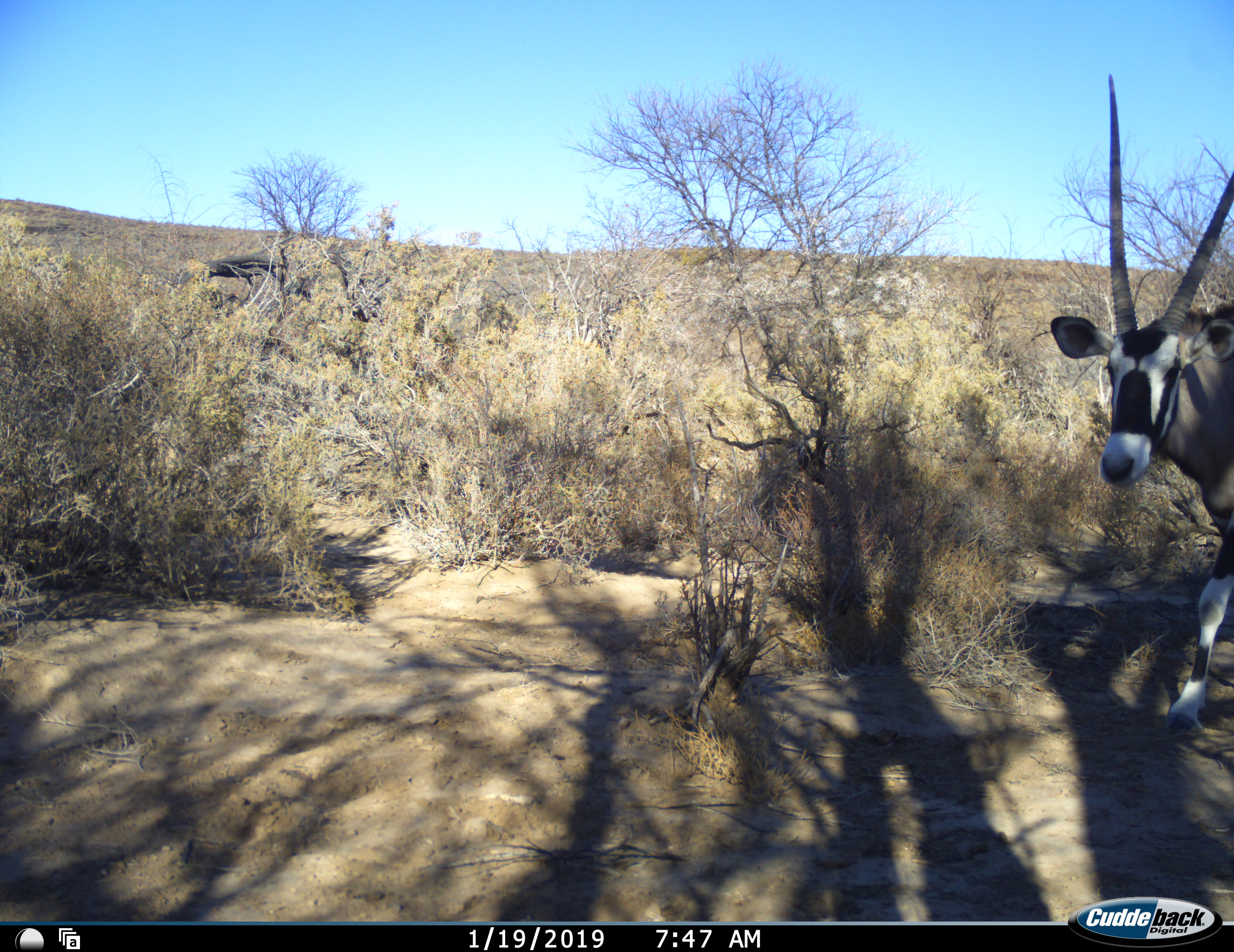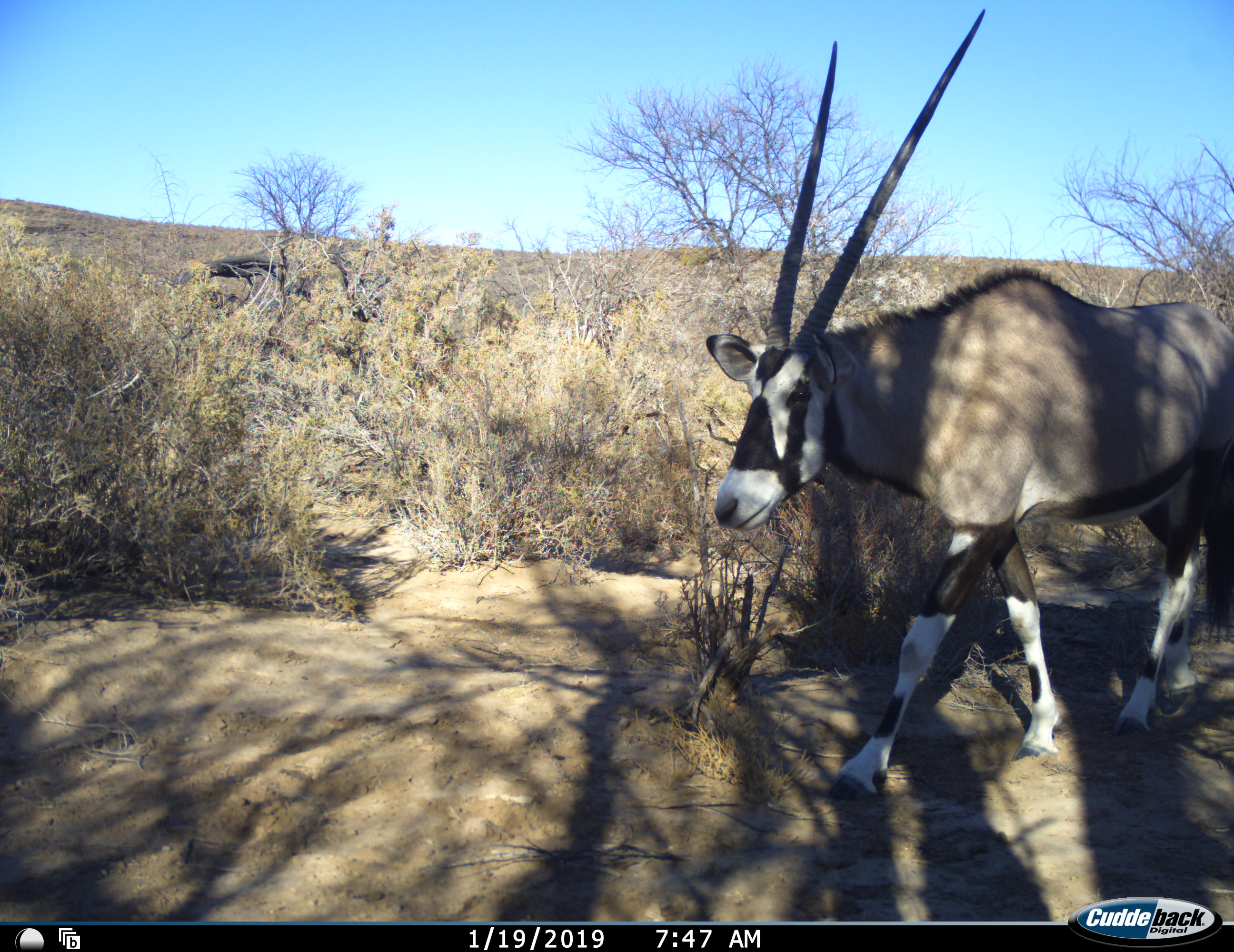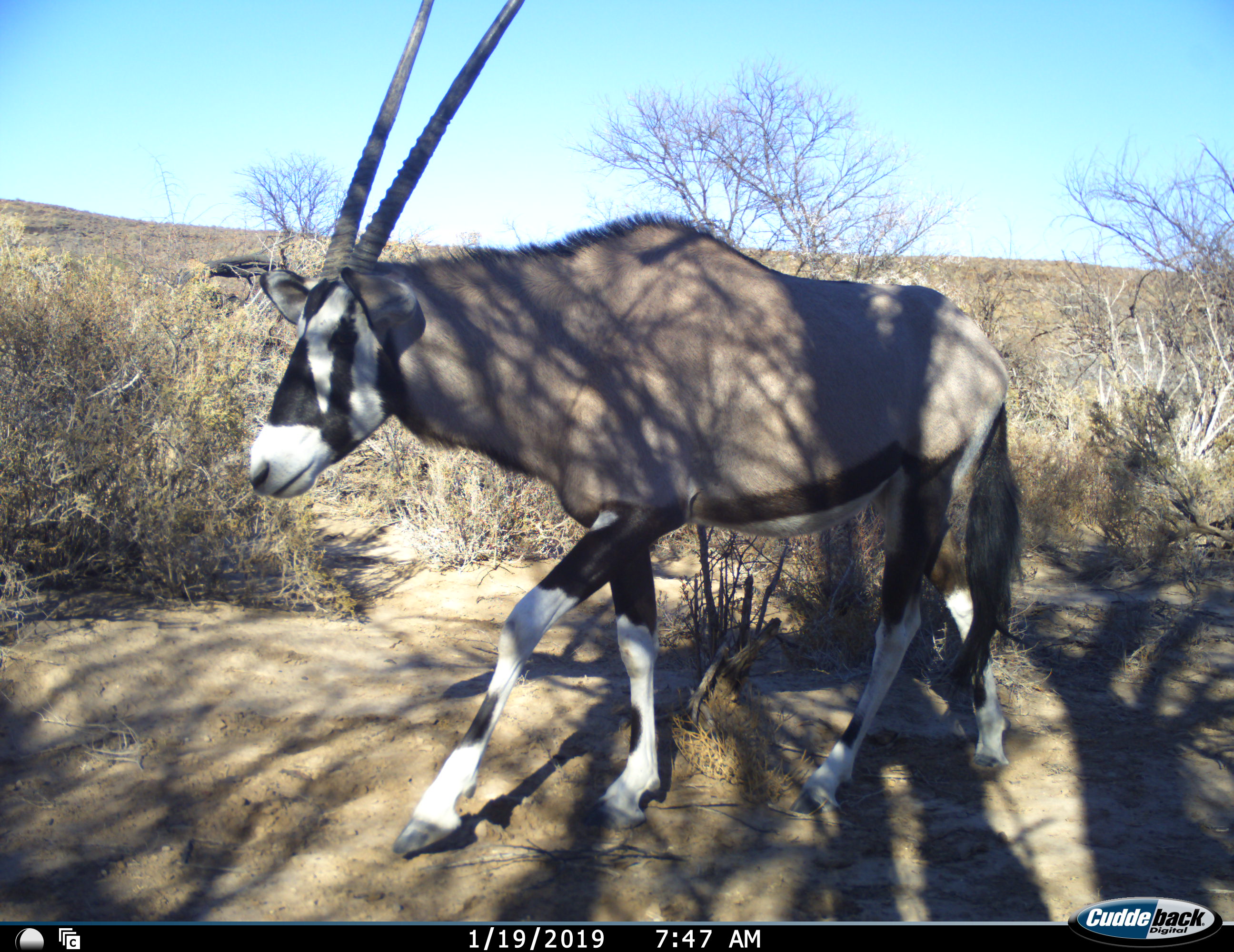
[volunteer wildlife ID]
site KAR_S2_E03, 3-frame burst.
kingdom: Animalia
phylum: Chordata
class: Mammalia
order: Artiodactyla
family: Bovidae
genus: Oryx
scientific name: Oryx gazella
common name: gemsbok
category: oryx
Oryx (gemsbok) (Oryx gazella), count 1. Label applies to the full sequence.